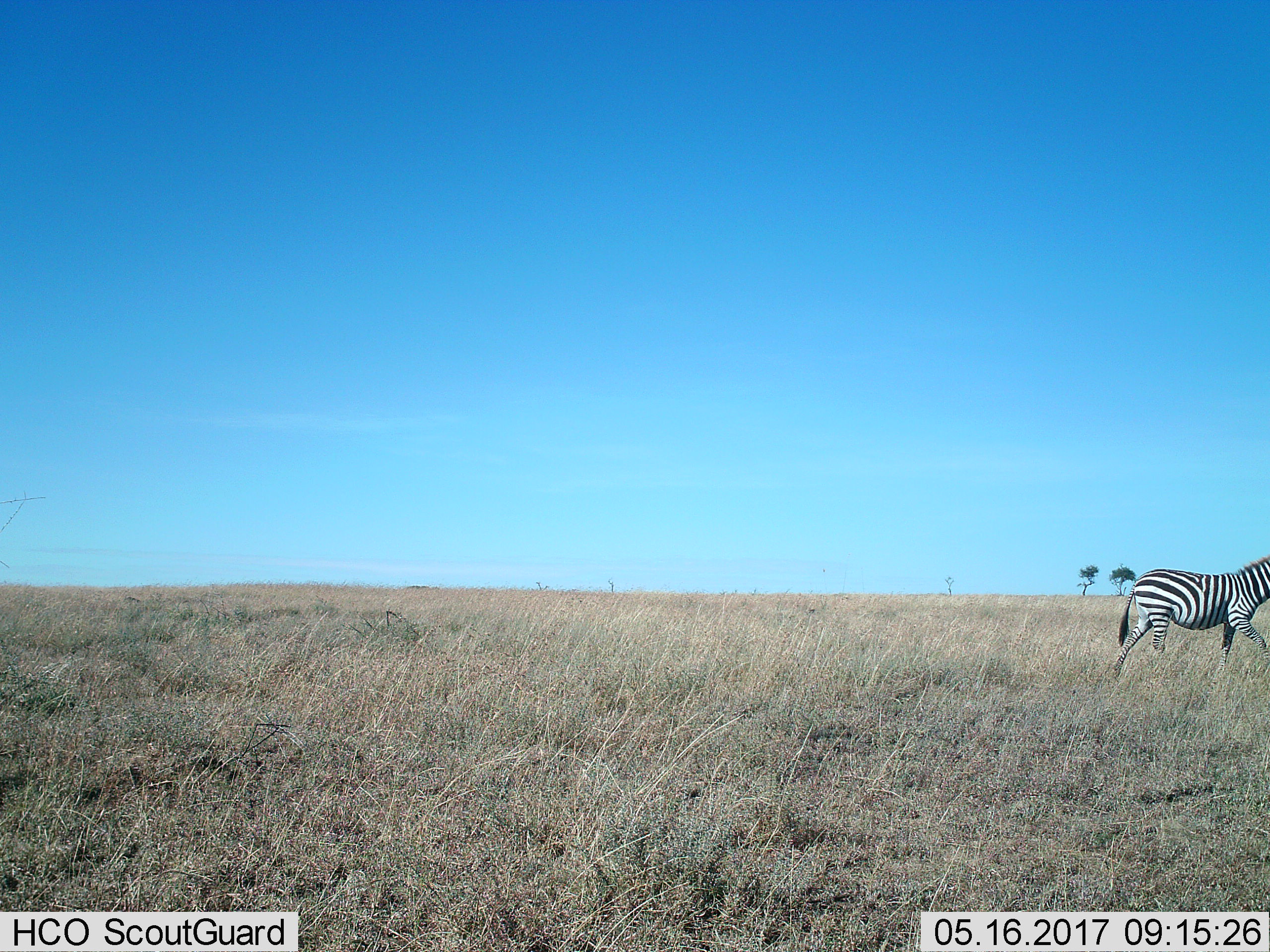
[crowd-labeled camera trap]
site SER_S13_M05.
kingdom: Animalia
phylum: Chordata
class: Mammalia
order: Perissodactyla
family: Equidae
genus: Equus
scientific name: Equus quagga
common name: plains zebra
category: zebraplains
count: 1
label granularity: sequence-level